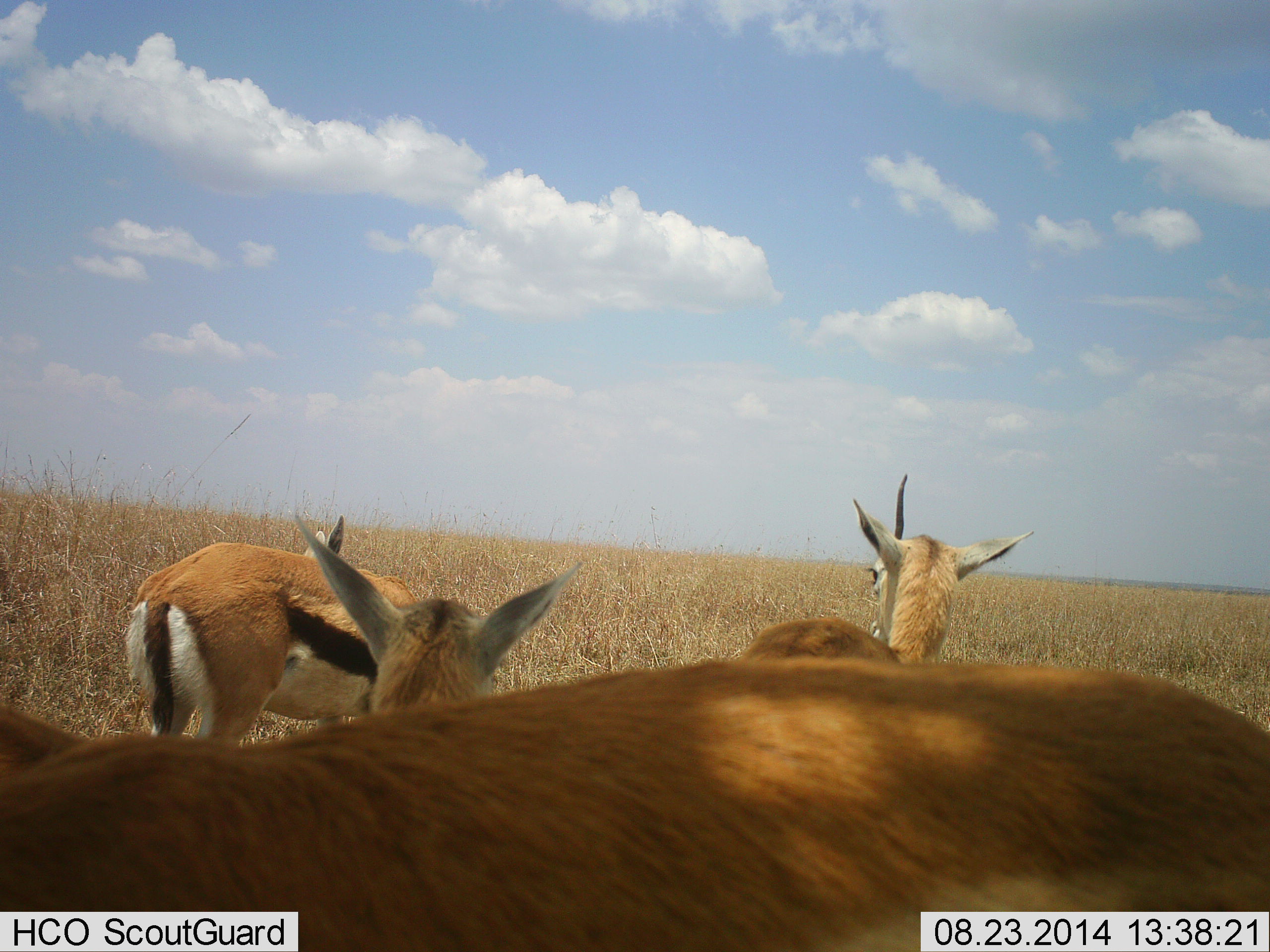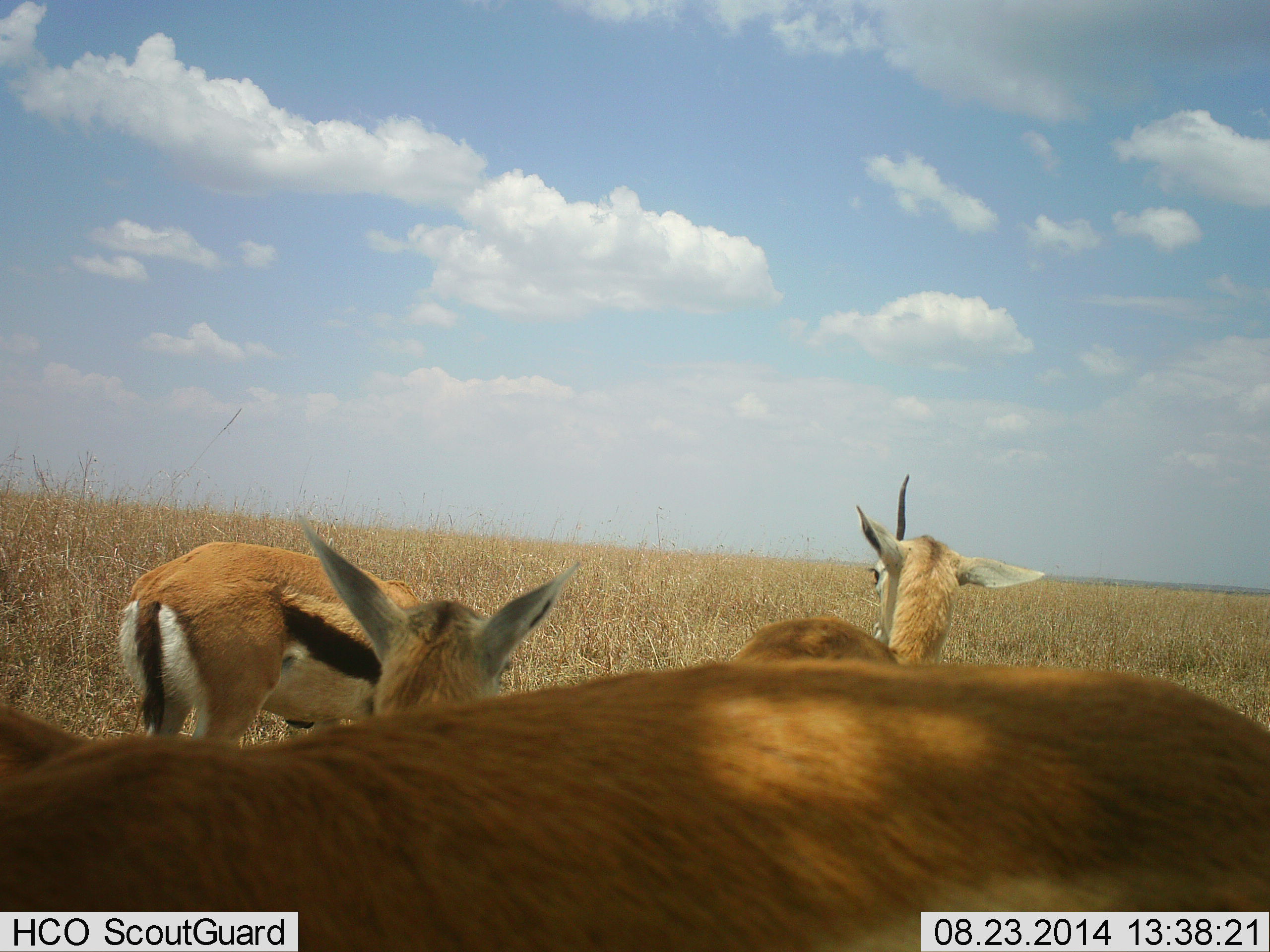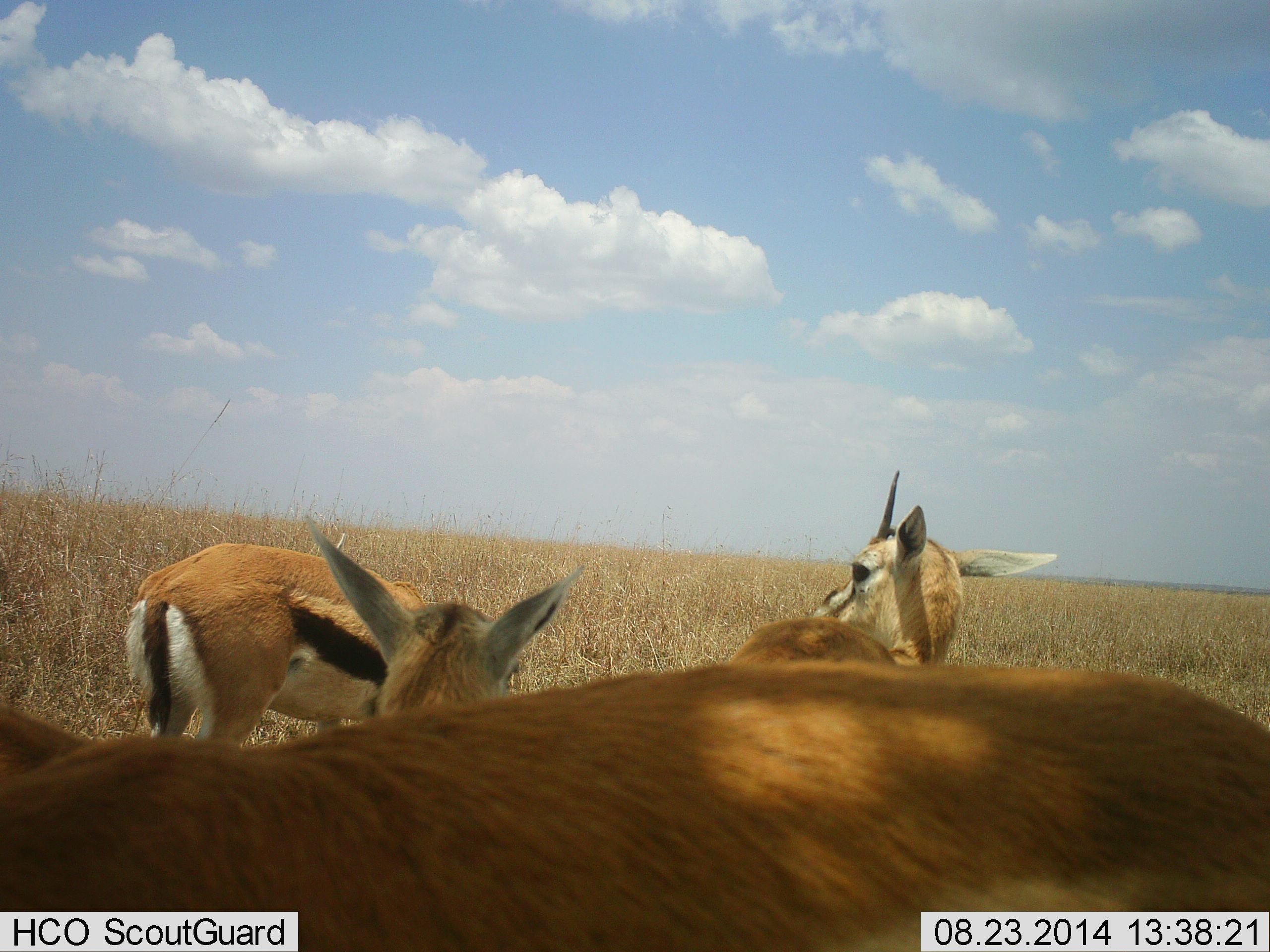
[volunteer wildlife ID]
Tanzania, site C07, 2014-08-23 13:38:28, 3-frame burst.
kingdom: Animalia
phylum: Chordata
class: Mammalia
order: Artiodactyla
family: Bovidae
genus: Eudorcas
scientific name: Eudorcas thomsonii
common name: thomson's gazelle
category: gazellethomsons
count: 4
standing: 80%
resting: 10%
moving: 10%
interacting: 10%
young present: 0%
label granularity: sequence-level